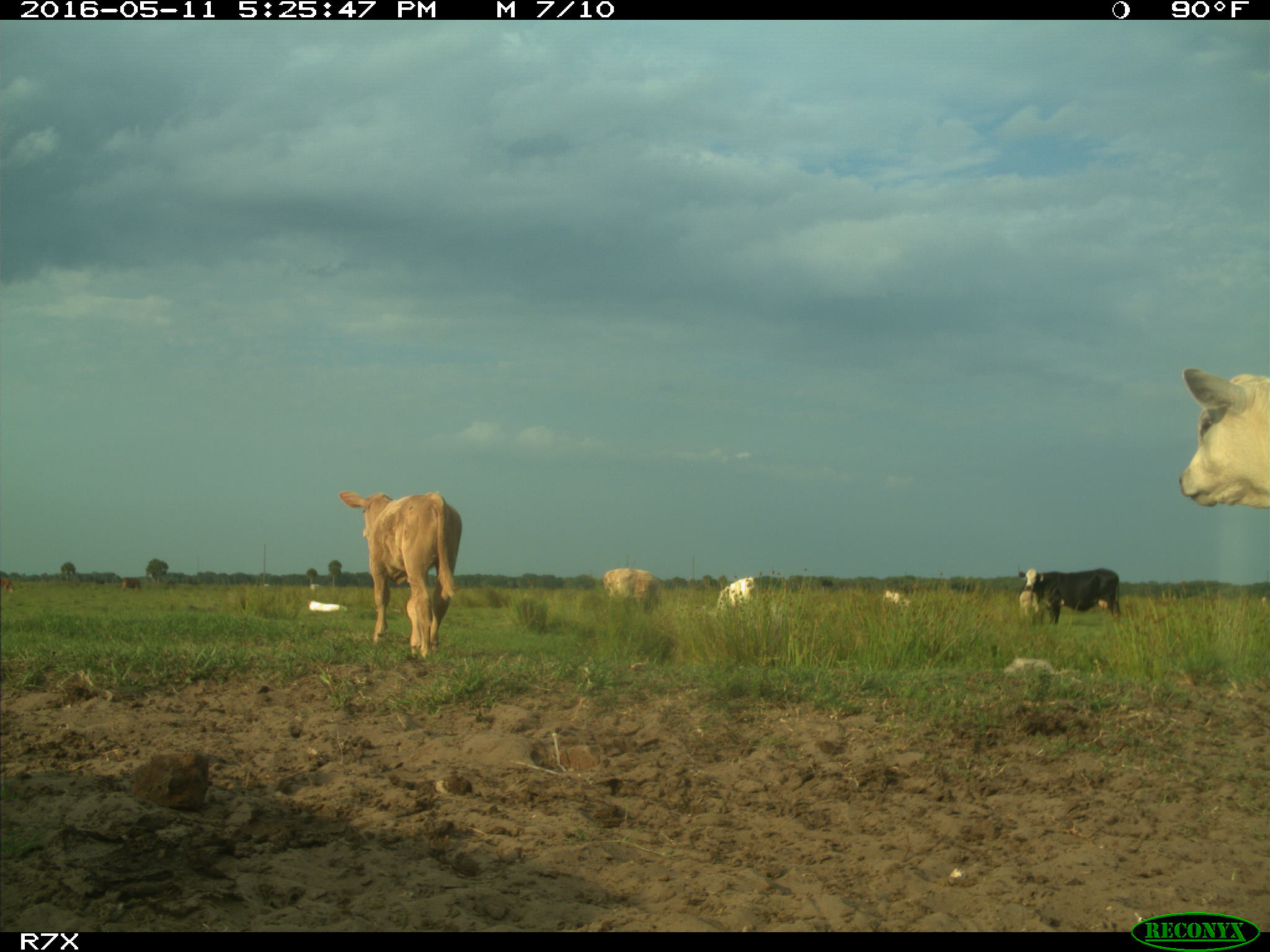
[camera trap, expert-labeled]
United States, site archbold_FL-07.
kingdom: Animalia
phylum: Chordata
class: Mammalia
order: Artiodactyla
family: Bovidae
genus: Bos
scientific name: Bos taurus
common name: domestic cow